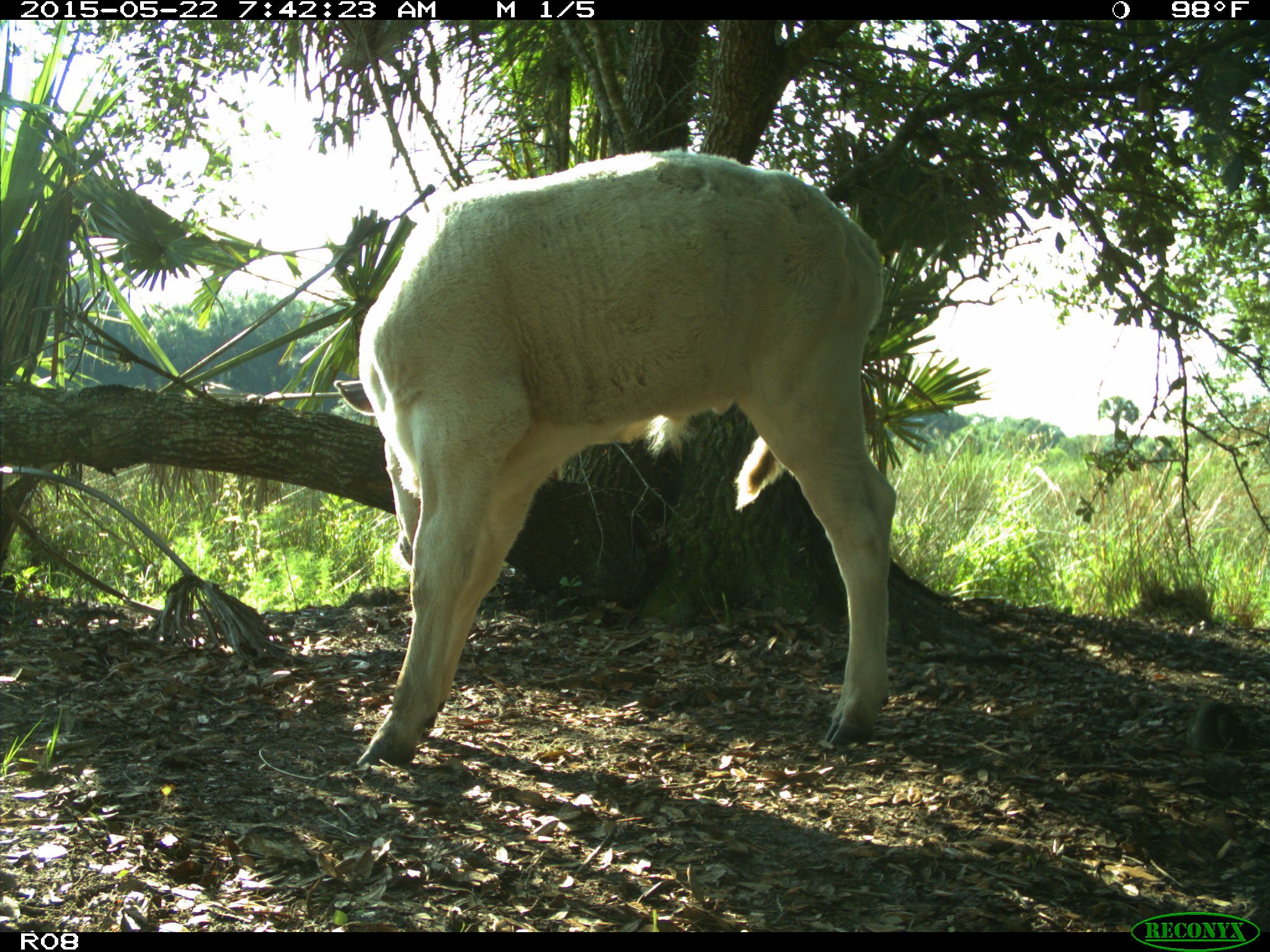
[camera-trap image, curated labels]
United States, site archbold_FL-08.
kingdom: Animalia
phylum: Chordata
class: Mammalia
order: Artiodactyla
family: Bovidae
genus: Bos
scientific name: Bos taurus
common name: domestic cow